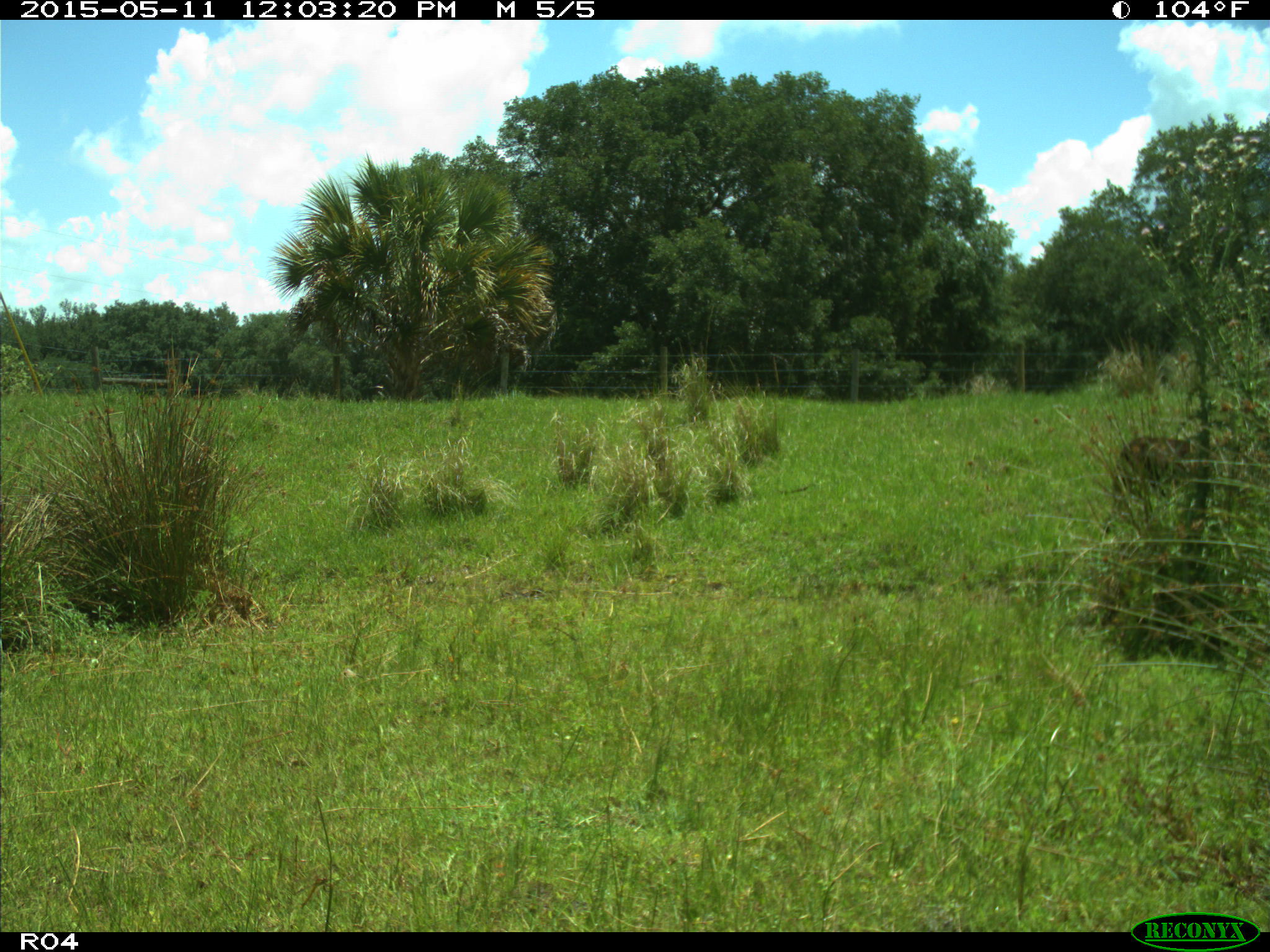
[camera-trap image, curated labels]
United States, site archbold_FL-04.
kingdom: Animalia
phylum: Chordata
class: Mammalia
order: Artiodactyla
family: Bovidae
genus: Bos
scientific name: Bos taurus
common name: domestic cow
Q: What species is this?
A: Bos taurus (domestic cow).